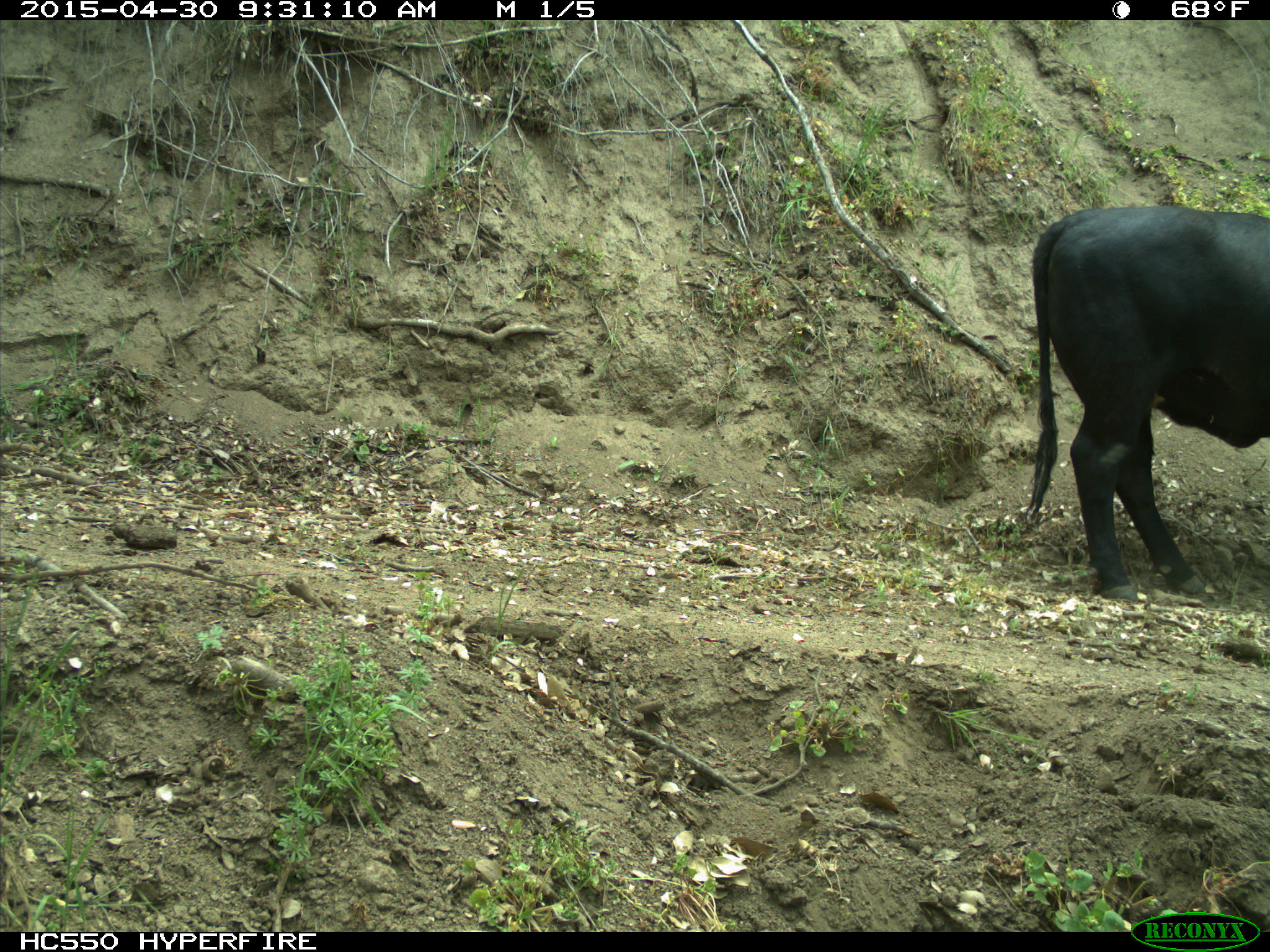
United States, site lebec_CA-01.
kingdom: Animalia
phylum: Chordata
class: Mammalia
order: Artiodactyla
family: Bovidae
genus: Bos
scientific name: Bos taurus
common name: domestic cow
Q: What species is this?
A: Bos taurus (domestic cow).